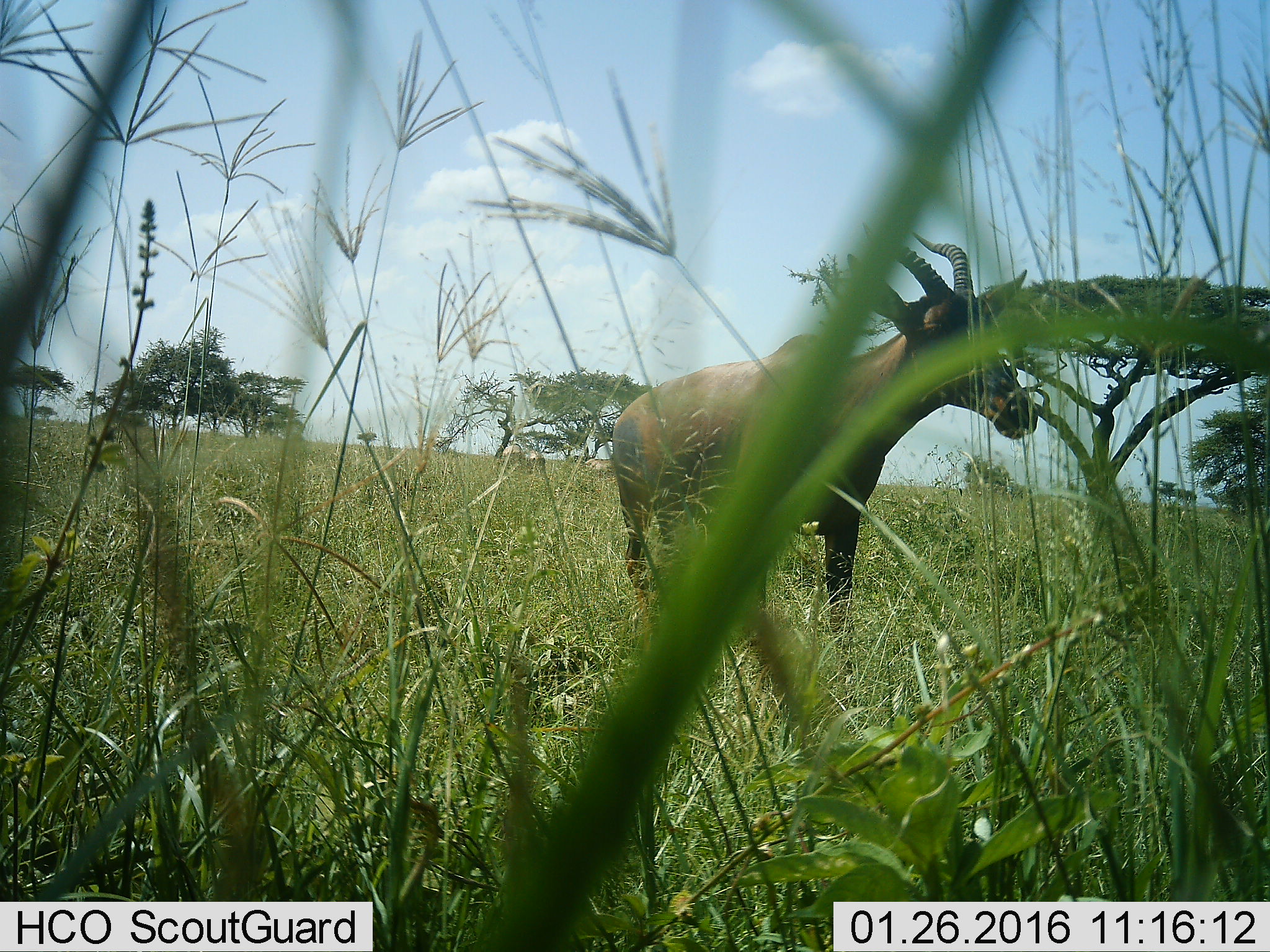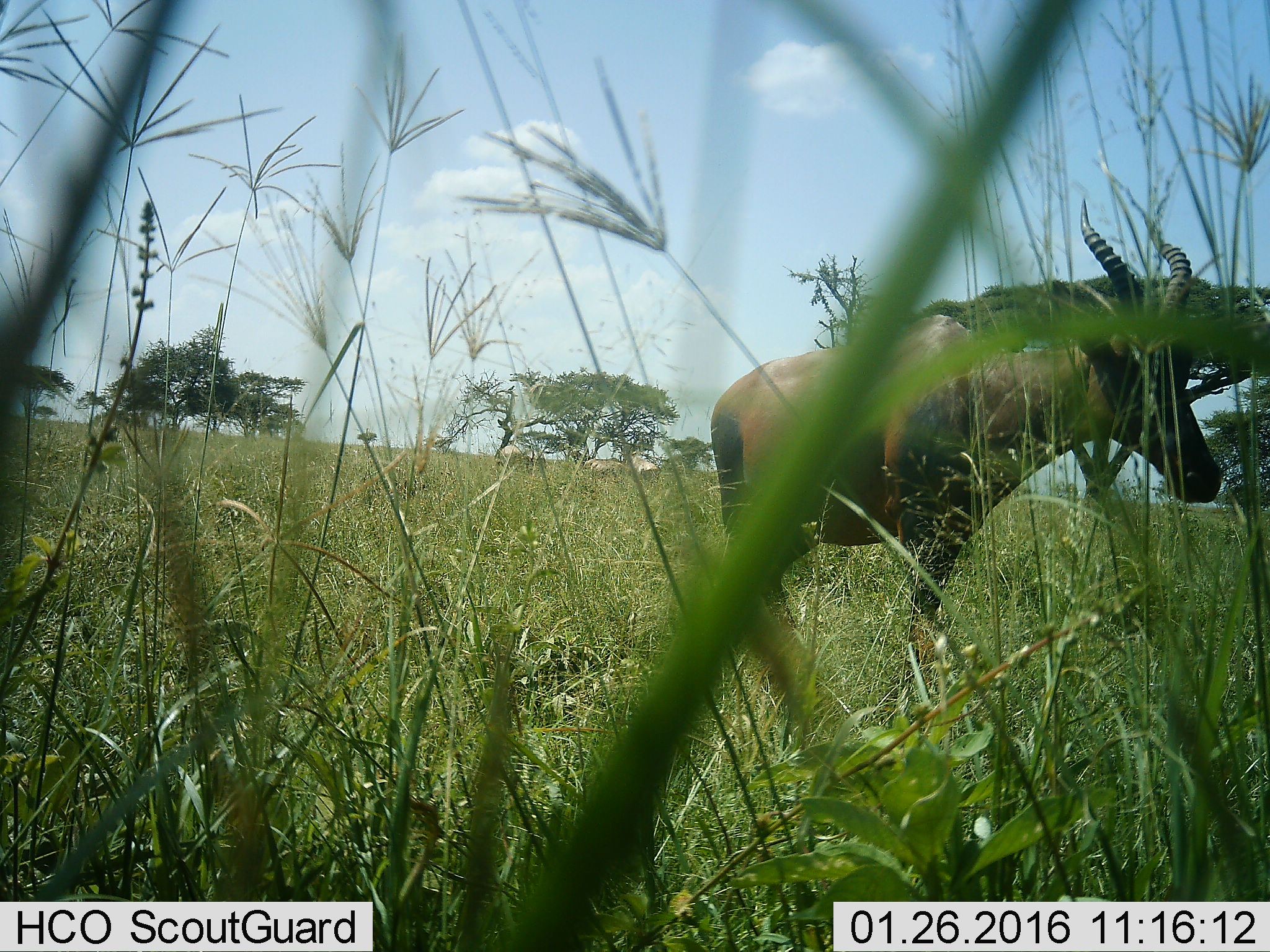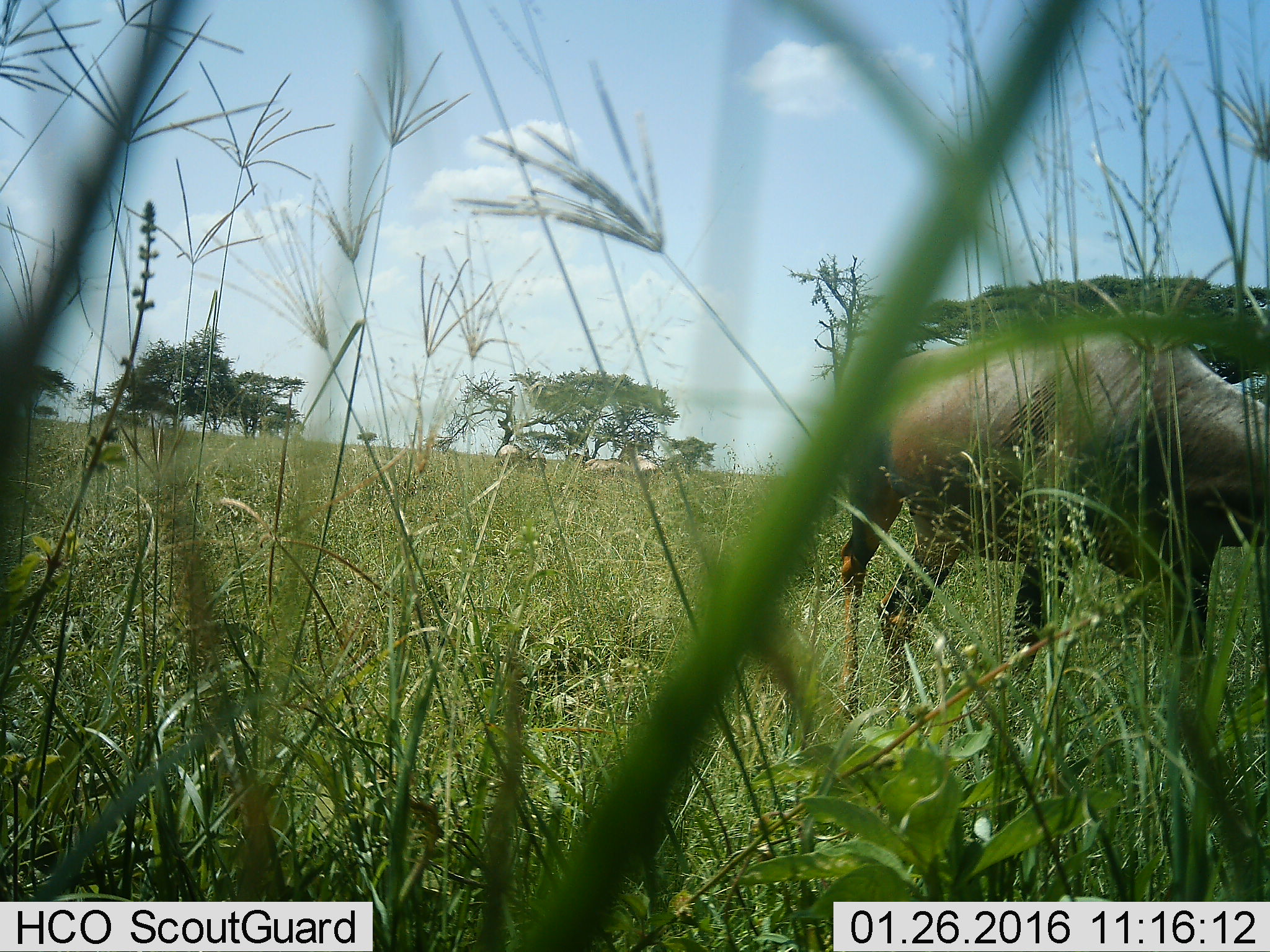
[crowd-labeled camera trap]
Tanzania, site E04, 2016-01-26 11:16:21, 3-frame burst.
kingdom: Animalia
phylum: Chordata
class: Mammalia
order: Artiodactyla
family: Bovidae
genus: Damaliscus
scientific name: Damaliscus lunatus jimela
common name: topi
Topi (Damaliscus lunatus jimela), count 1. Behavior (volunteer vote fractions): standing 11%, resting 0%, moving 89%, interacting 0%. Young present (vote fraction): 0%. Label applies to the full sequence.